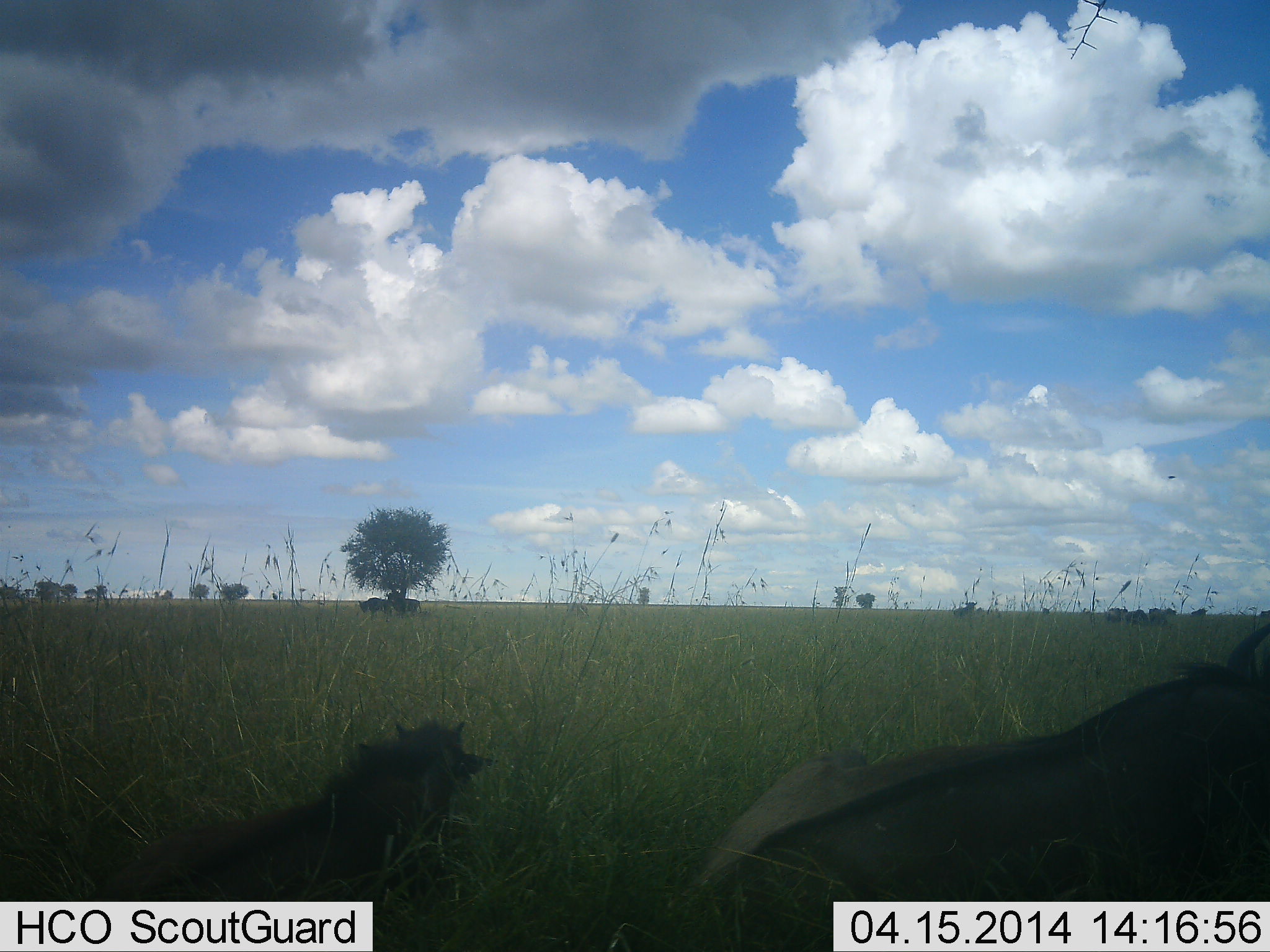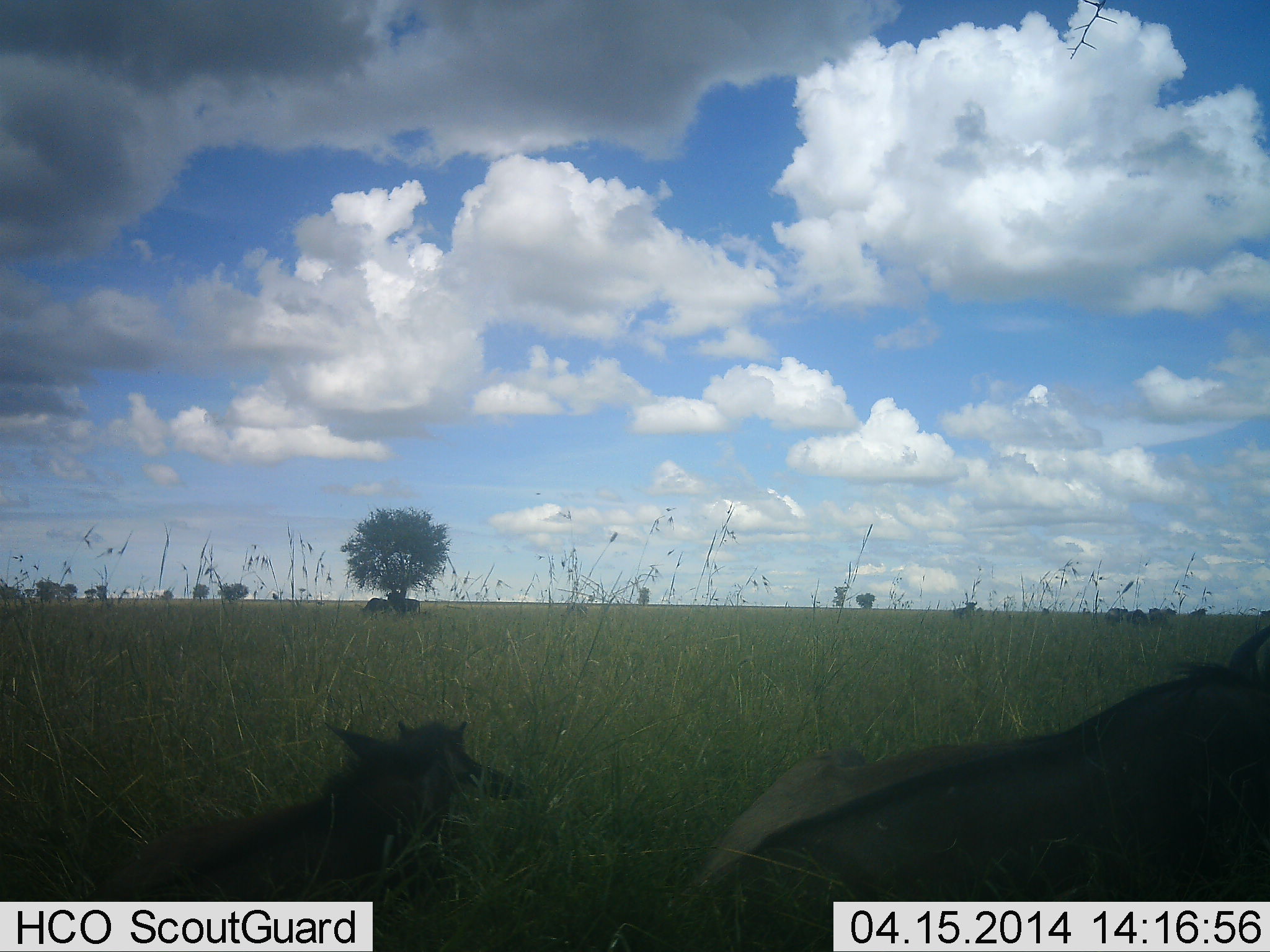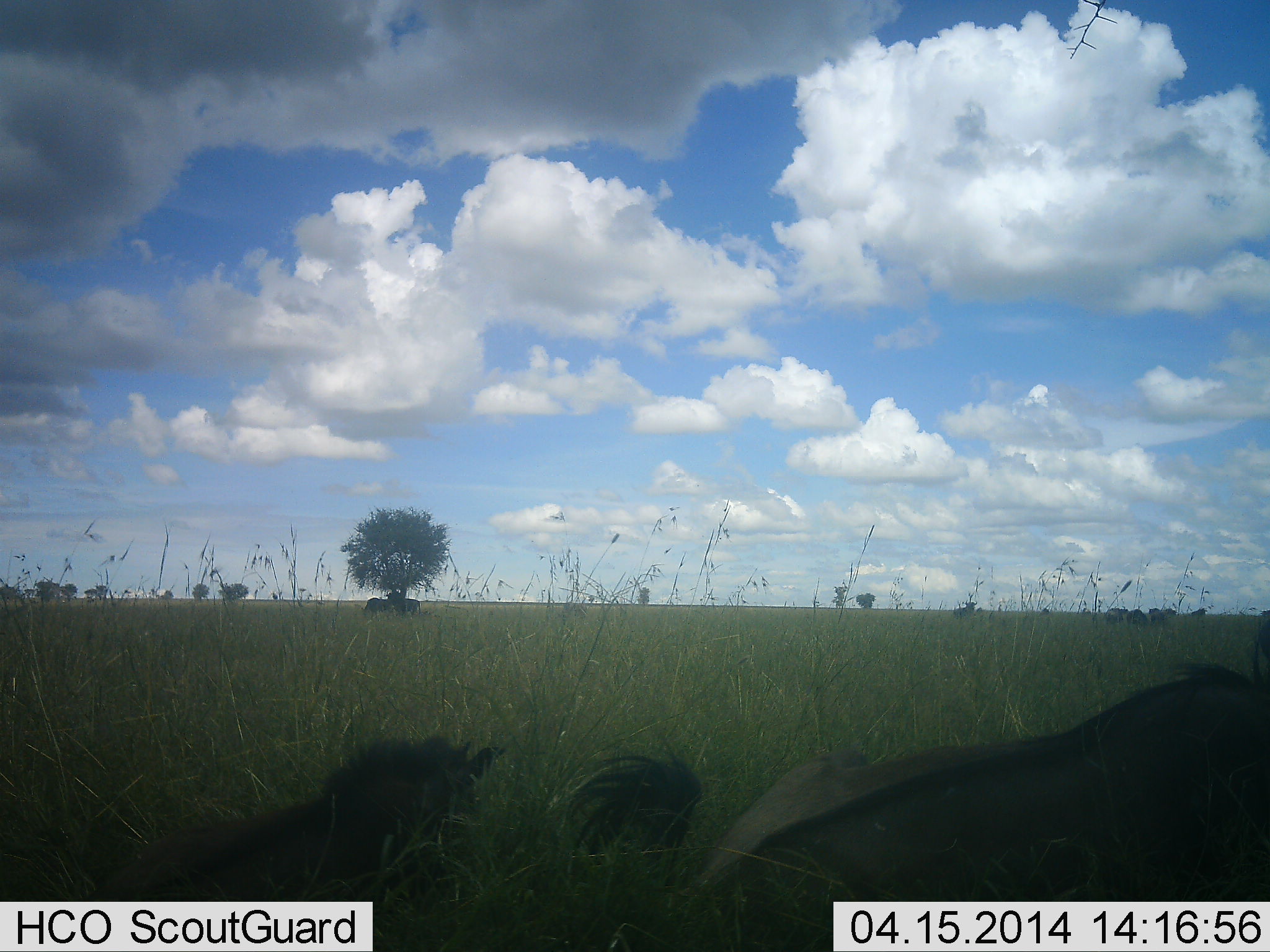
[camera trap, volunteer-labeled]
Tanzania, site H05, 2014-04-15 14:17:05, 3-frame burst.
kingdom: Animalia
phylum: Chordata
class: Mammalia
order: Artiodactyla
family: Bovidae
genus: Connochaetes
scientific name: Connochaetes taurinus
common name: blue wildebeest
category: wildebeest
Wildebeest (blue wildebeest) (Connochaetes taurinus), count 2. Behavior (volunteer vote fractions): standing 40%, resting 100%, moving 10%, interacting 0%. Young present (vote fraction): 30%. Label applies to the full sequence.